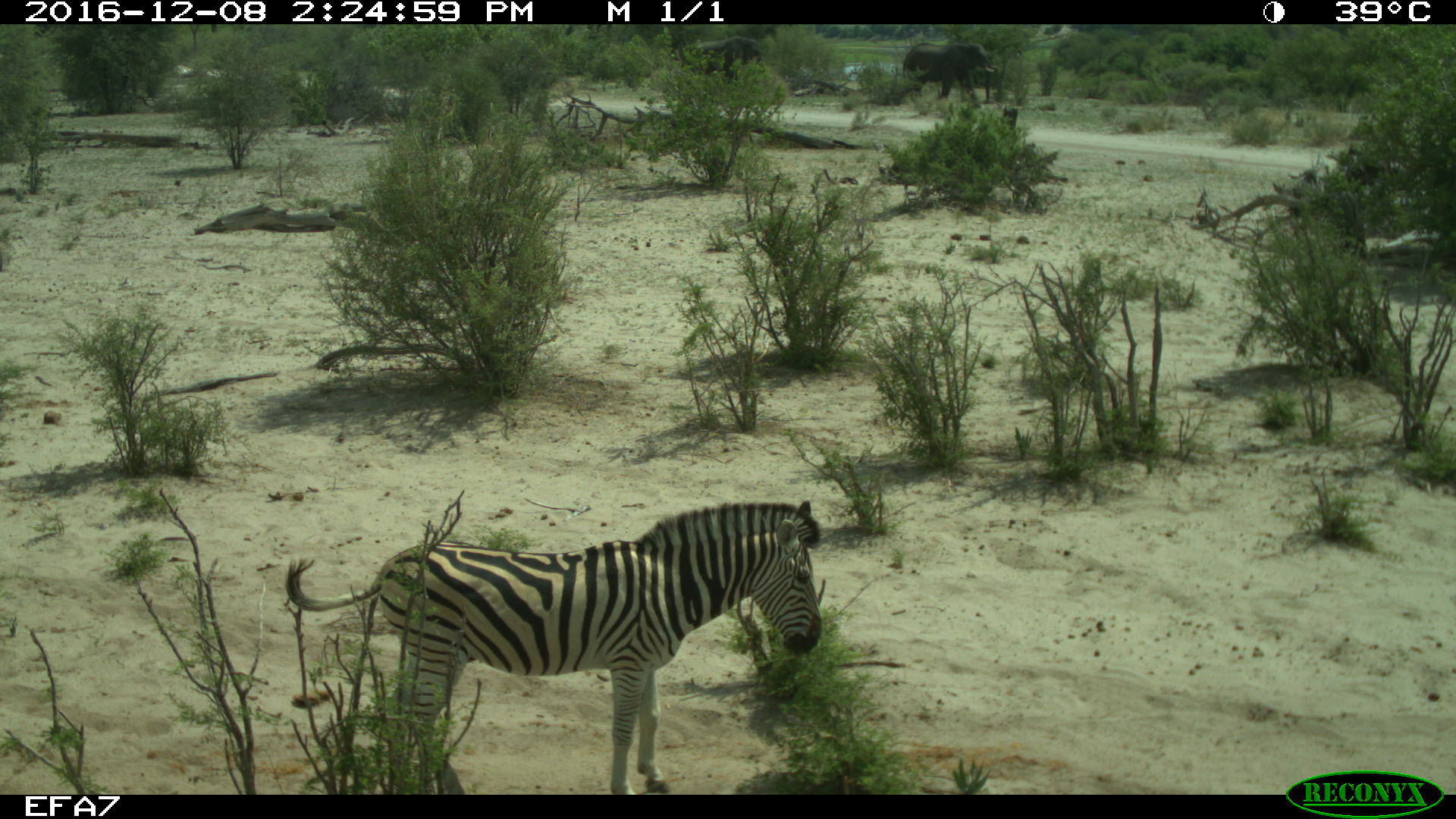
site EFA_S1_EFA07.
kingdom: Animalia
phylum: Chordata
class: Mammalia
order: Perissodactyla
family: Equidae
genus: Equus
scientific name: Equus quagga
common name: plains zebra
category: zebraplains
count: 1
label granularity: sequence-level